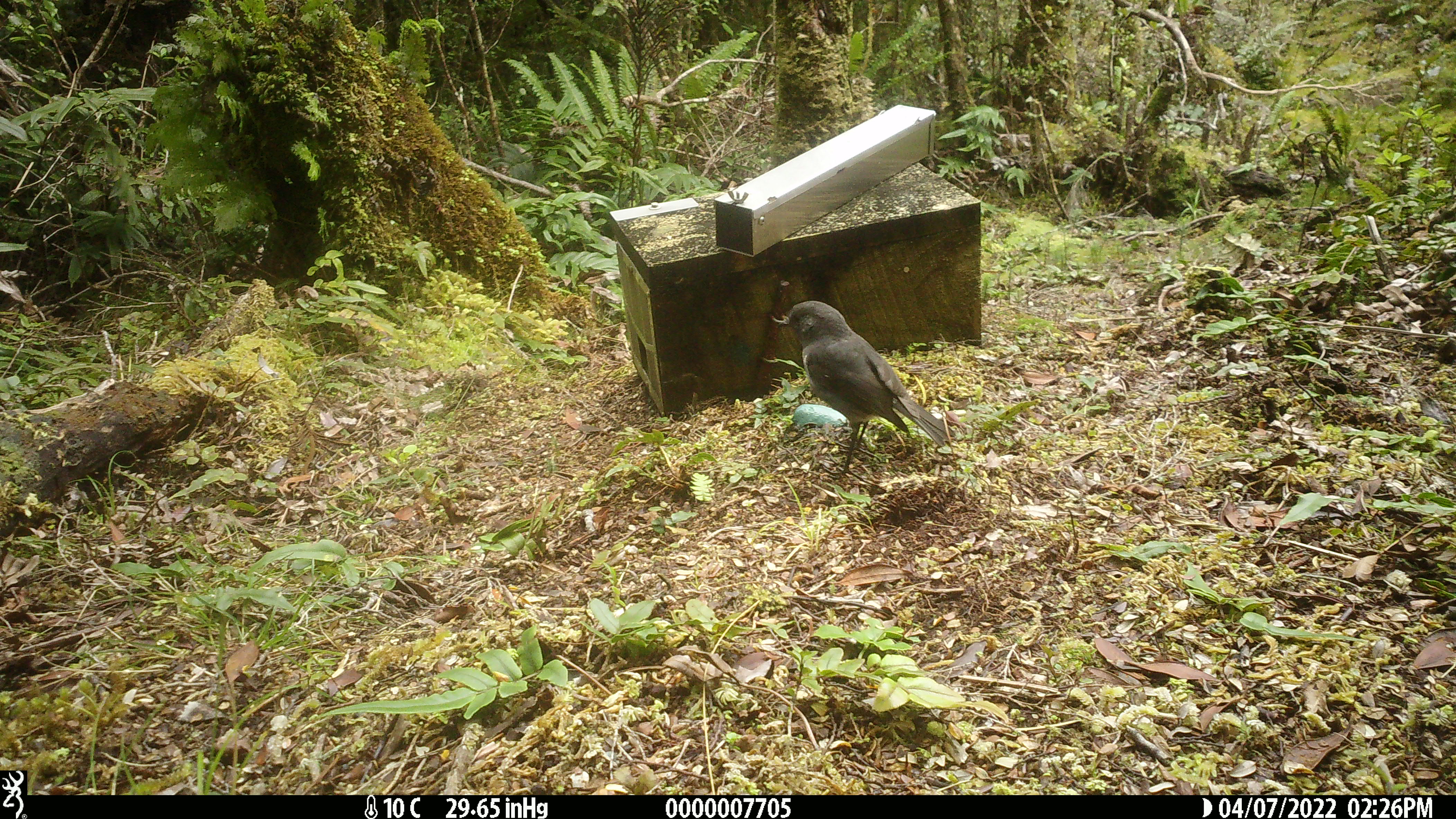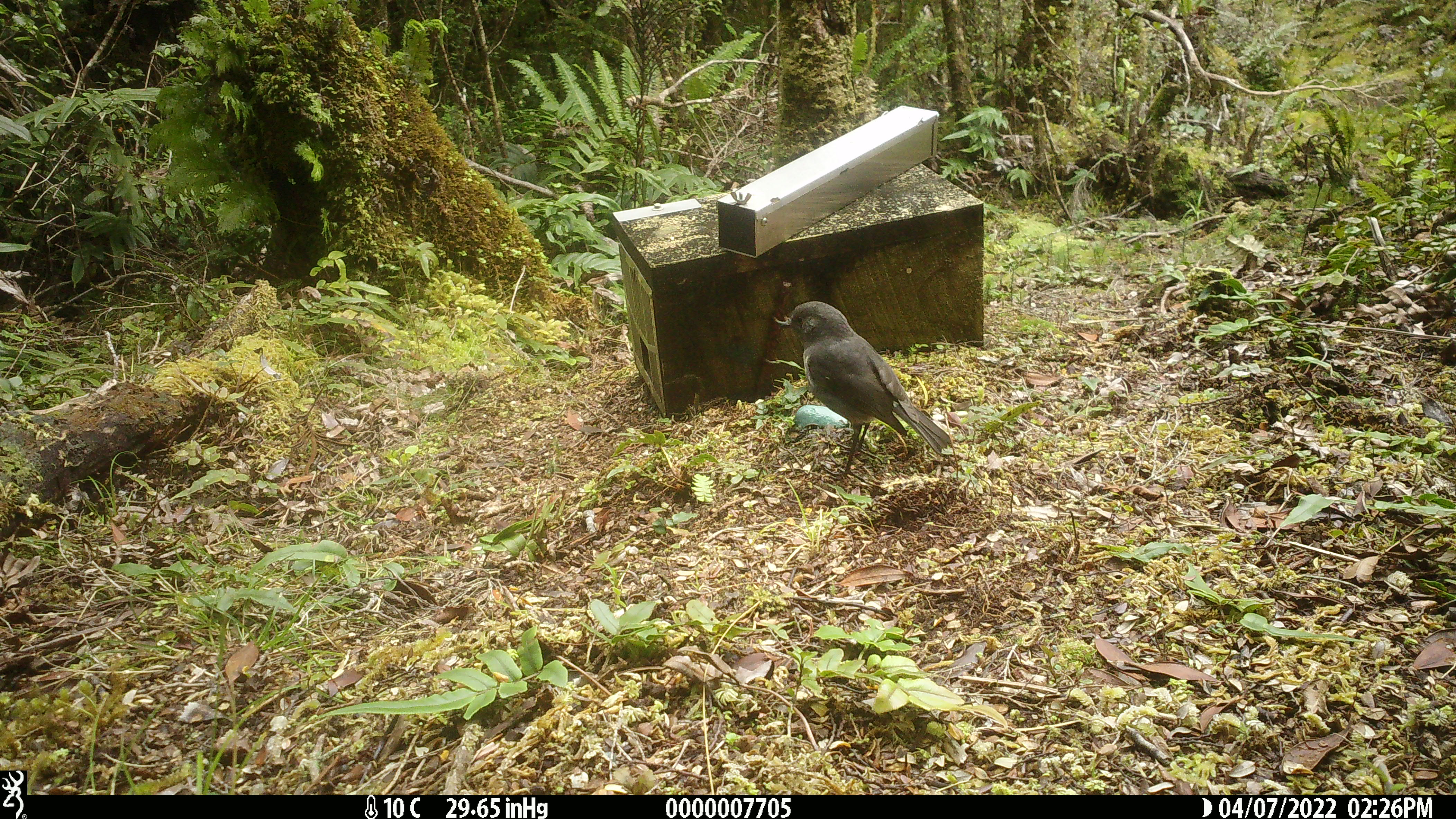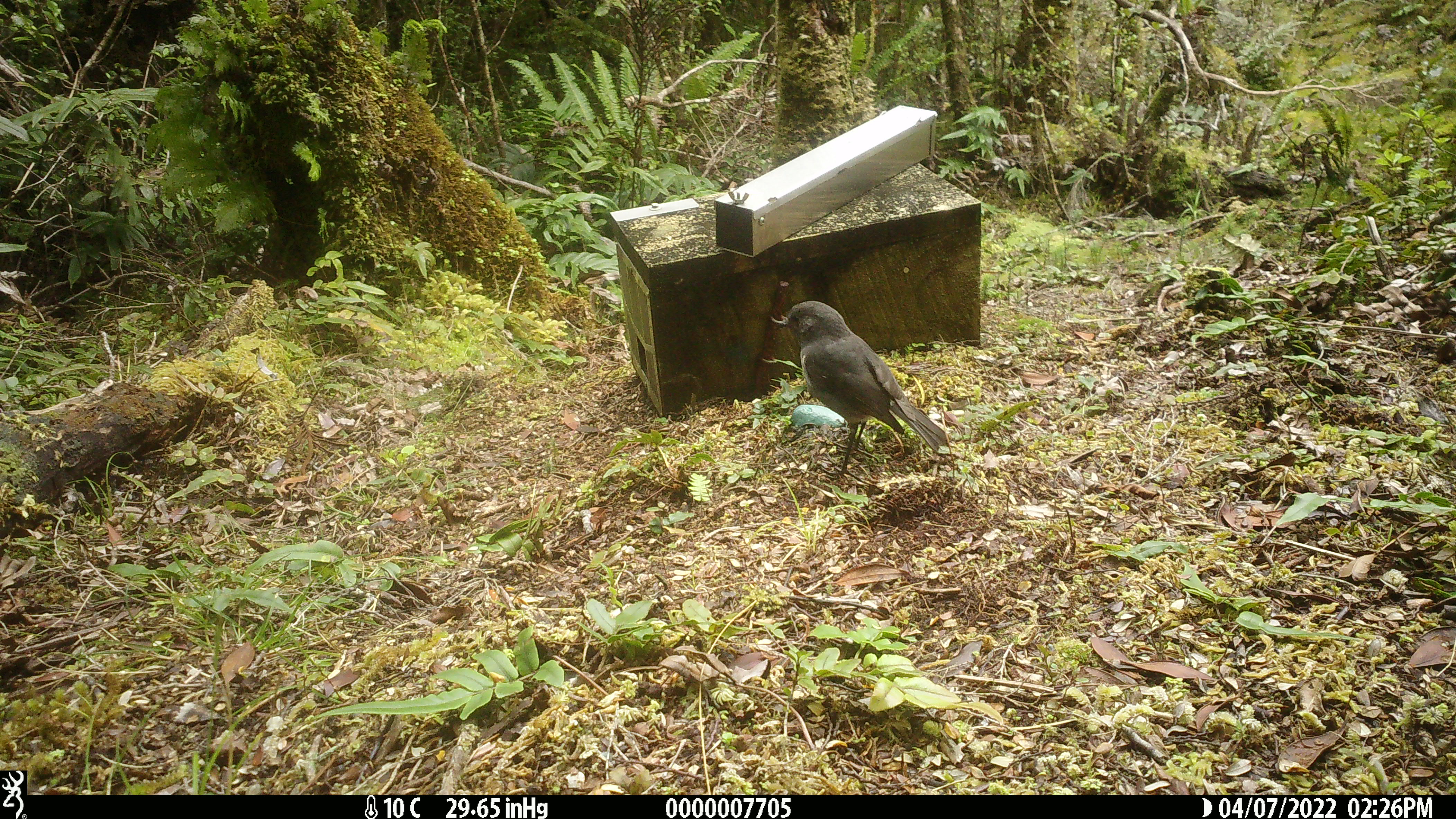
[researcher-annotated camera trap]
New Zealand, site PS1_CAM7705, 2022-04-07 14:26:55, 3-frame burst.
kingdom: Animalia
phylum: Chordata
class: Aves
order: Passeriformes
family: Petroicidae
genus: Petroica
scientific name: Petroica australis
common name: new zealand robin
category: robin